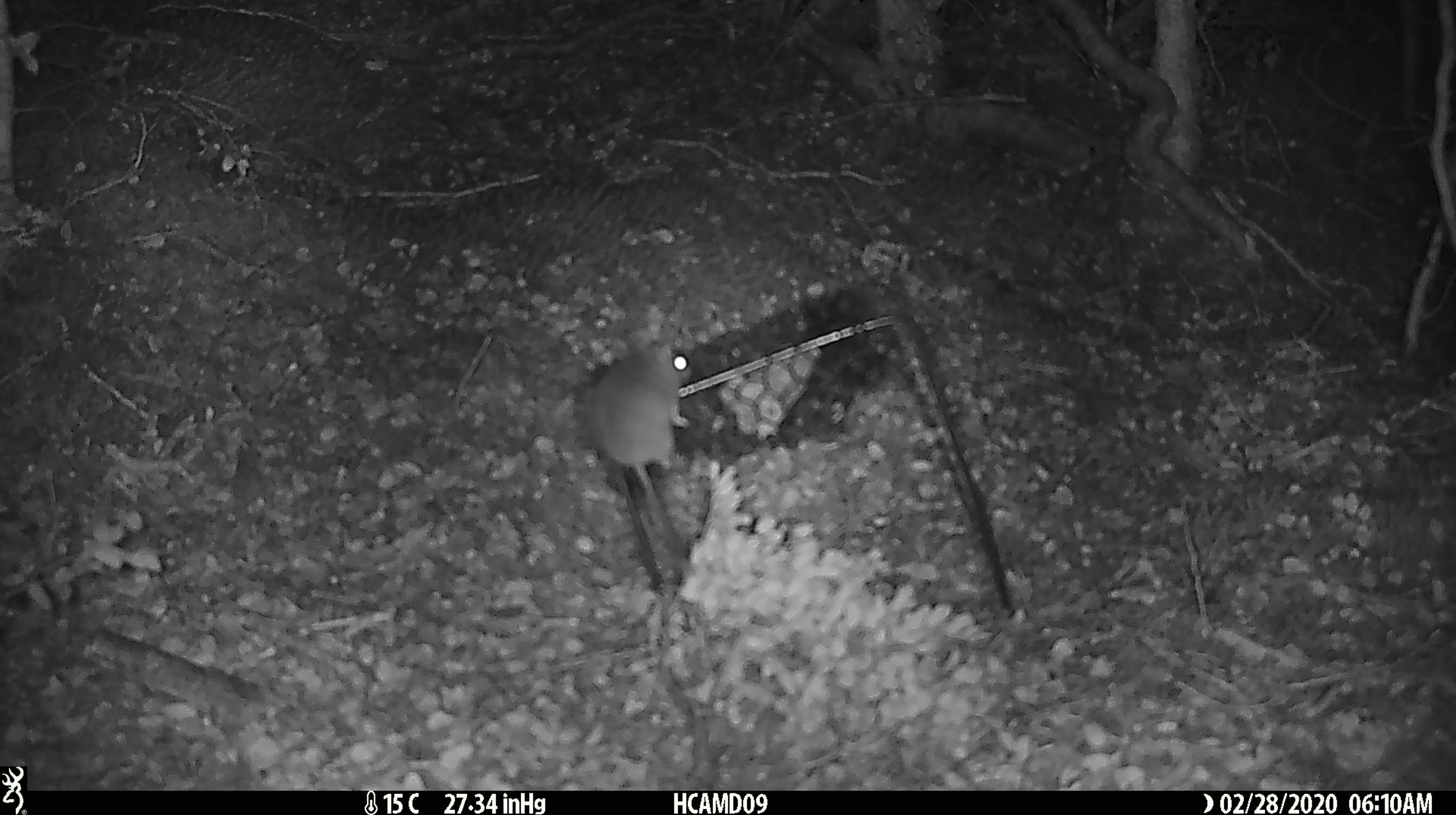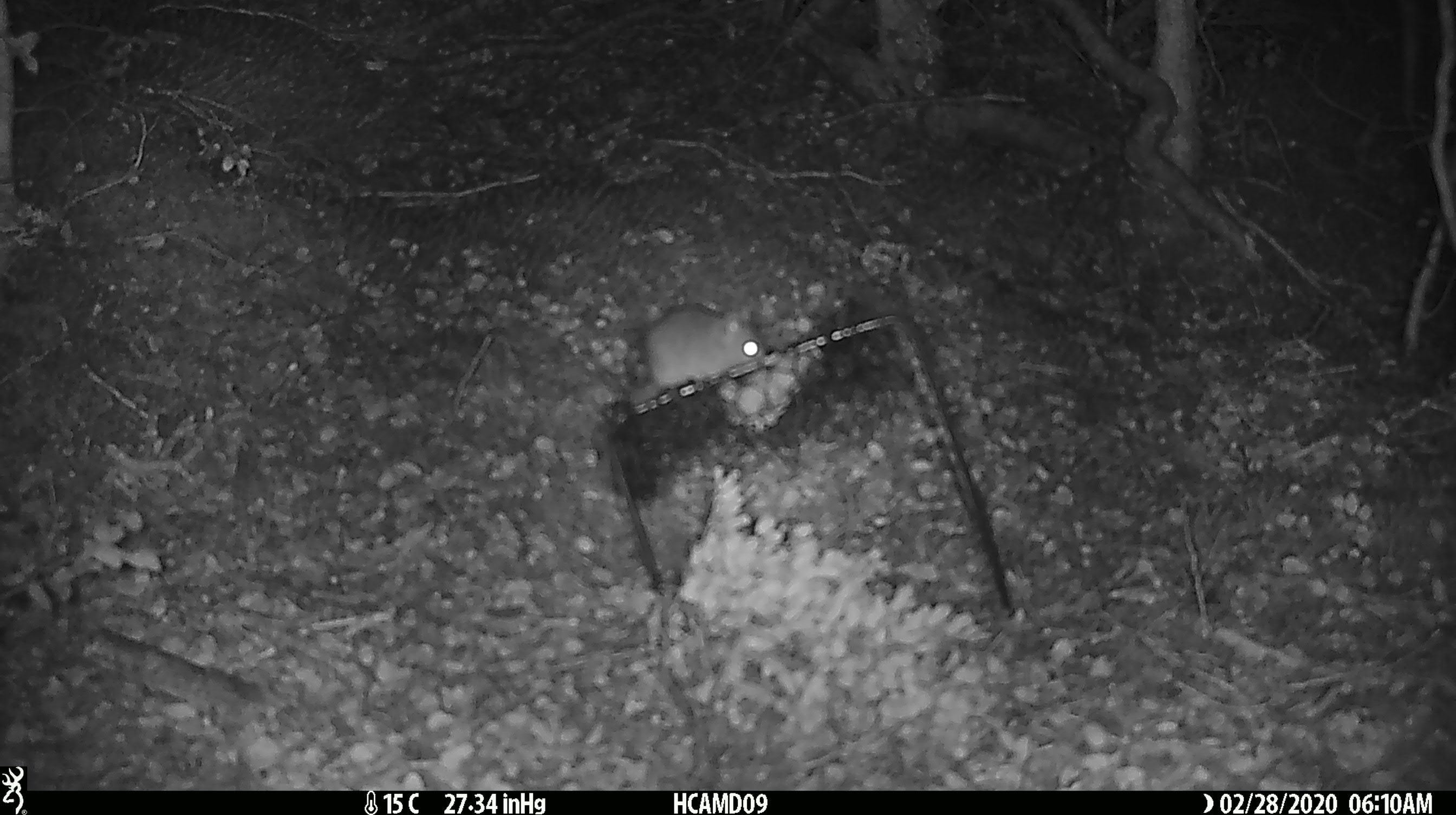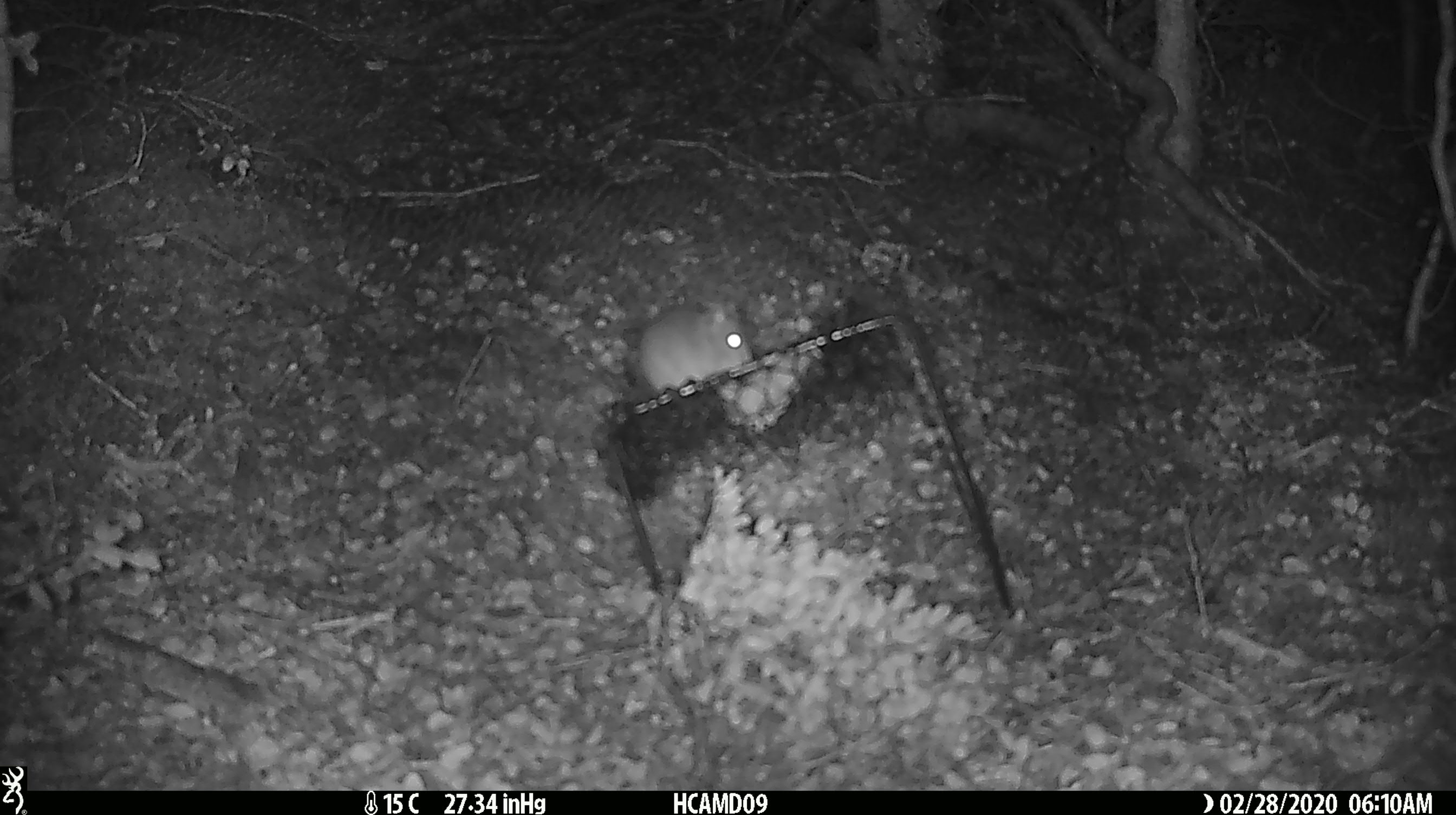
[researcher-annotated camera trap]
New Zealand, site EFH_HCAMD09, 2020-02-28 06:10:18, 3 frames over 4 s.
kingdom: Animalia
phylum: Chordata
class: Mammalia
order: Rodentia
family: Muridae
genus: Mus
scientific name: Mus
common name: mouse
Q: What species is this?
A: Mouse (Mus).